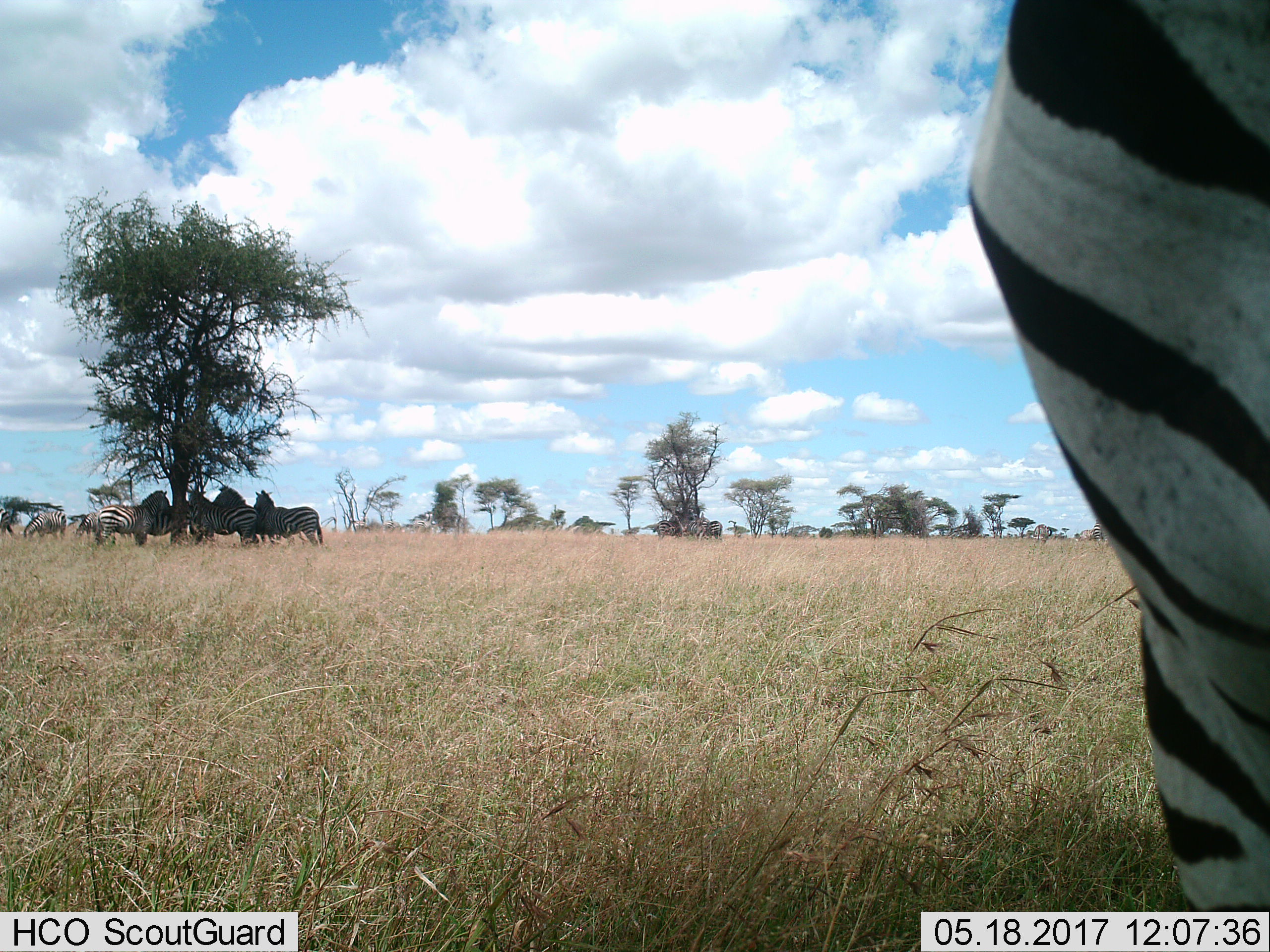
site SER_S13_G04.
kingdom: Animalia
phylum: Chordata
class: Mammalia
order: Perissodactyla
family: Equidae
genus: Equus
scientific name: Equus quagga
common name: plains zebra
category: zebraplains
Zebraplains (plains zebra) (Equus quagga), count 11-50. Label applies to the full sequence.